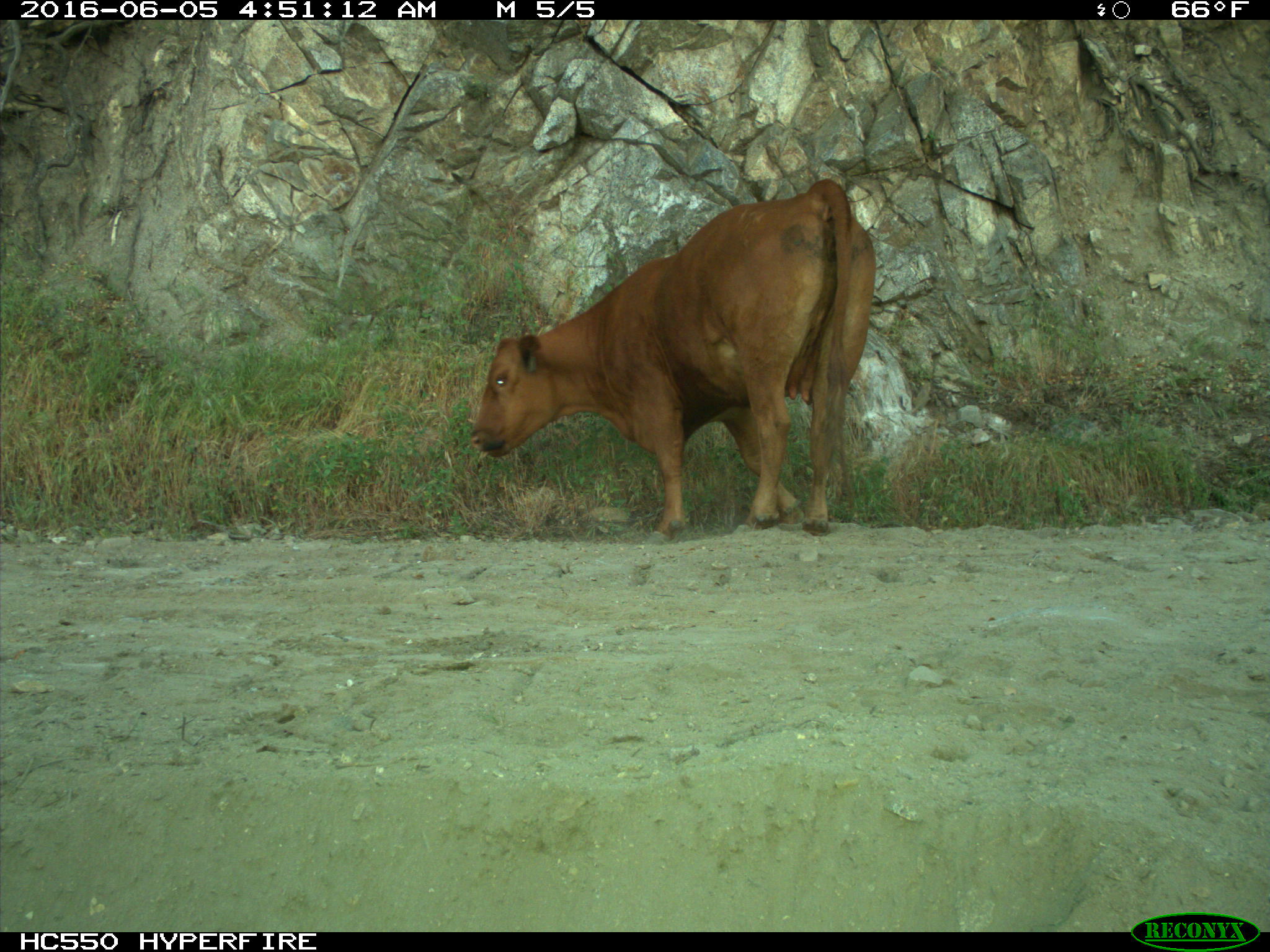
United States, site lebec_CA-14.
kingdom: Animalia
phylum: Chordata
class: Mammalia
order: Artiodactyla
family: Bovidae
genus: Bos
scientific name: Bos taurus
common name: domestic cow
Bos taurus (domestic cow).